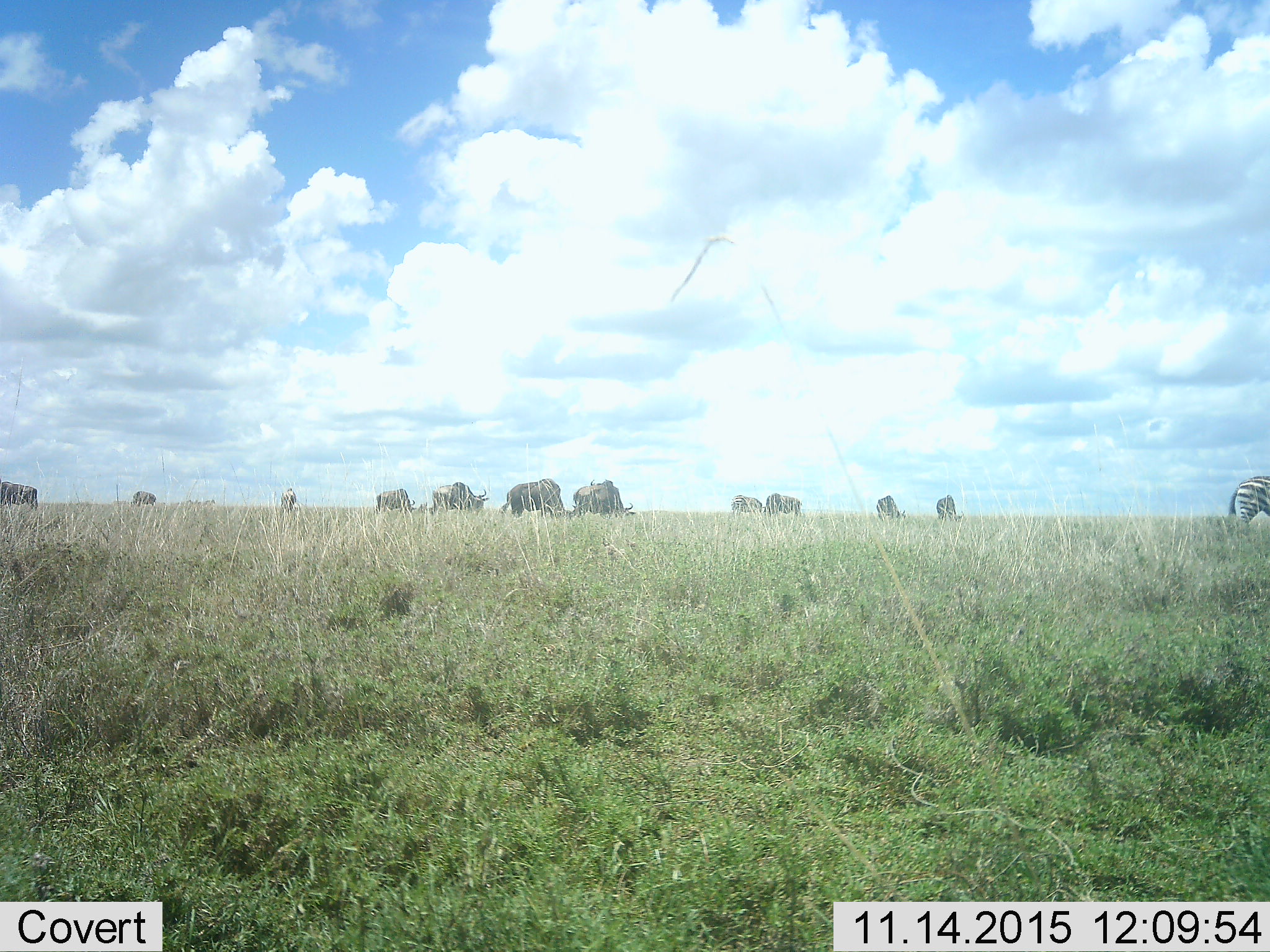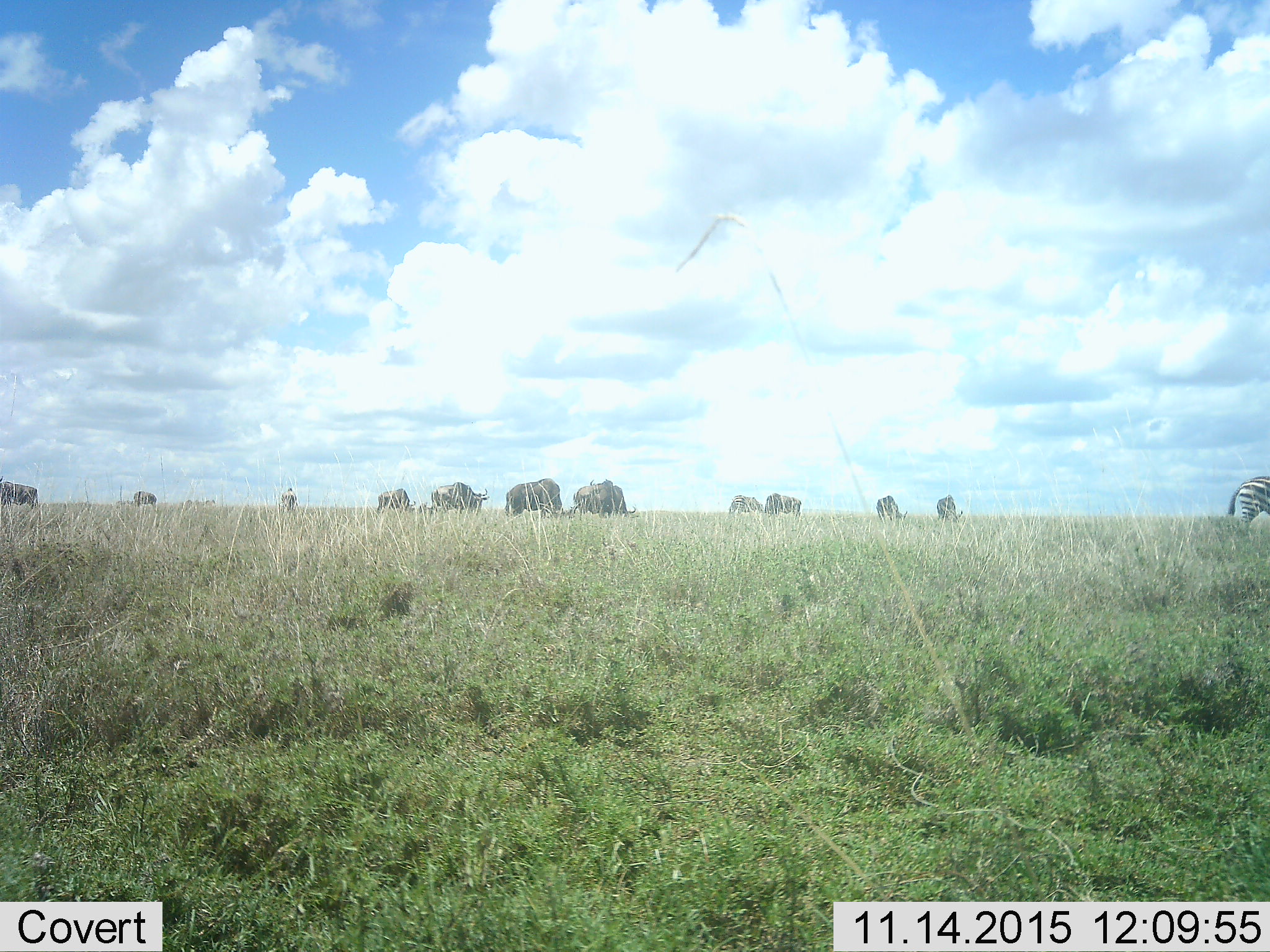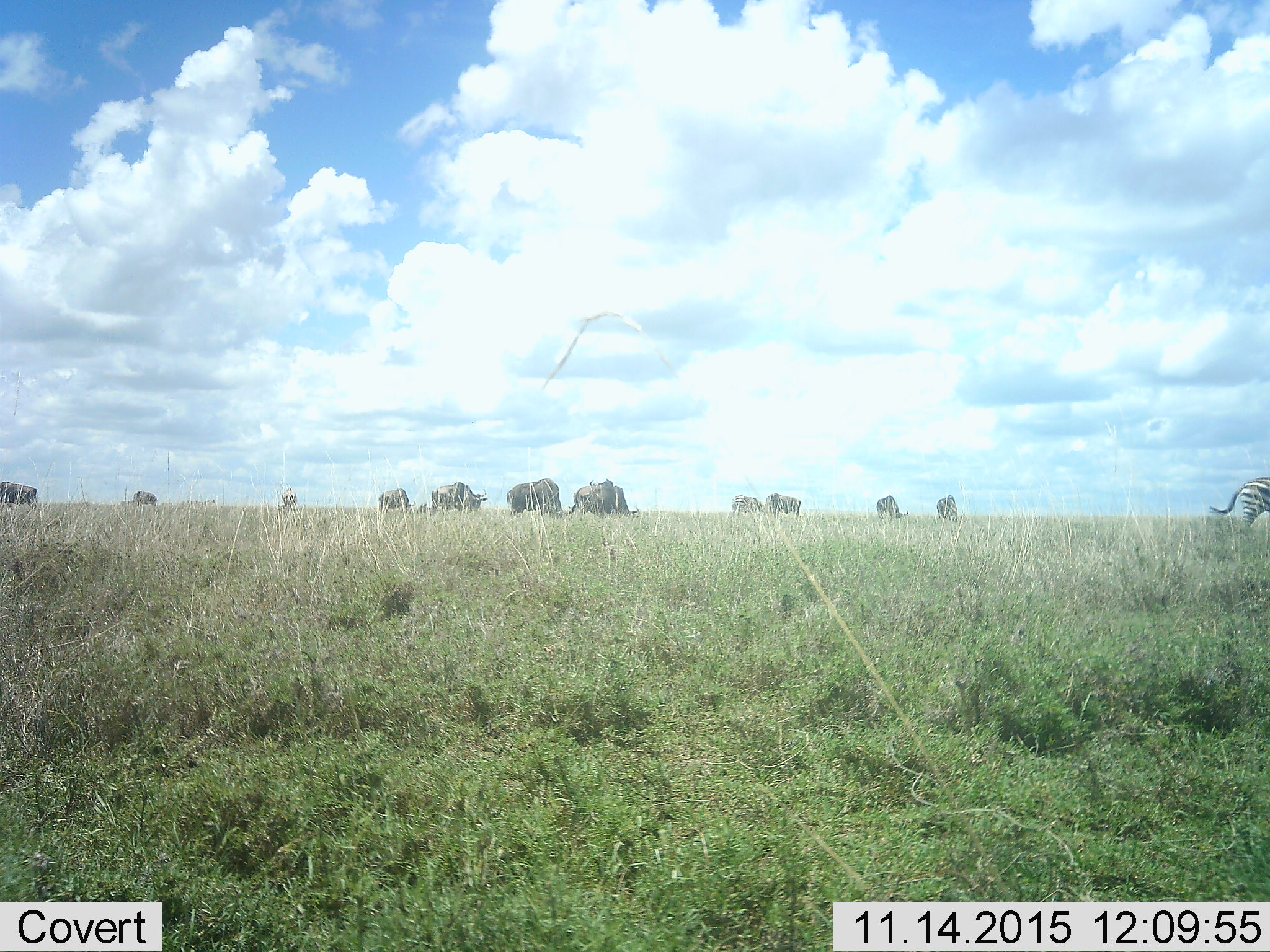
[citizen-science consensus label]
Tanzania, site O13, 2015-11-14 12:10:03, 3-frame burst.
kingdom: Animalia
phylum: Chordata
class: Mammalia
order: Artiodactyla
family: Bovidae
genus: Connochaetes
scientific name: Connochaetes taurinus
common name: blue wildebeest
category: wildebeest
Wildebeest (blue wildebeest) (Connochaetes taurinus), count 10. Behavior (volunteer vote fractions): standing 25%, resting 12%, moving 0%, interacting 0%. Young present (vote fraction): 0%. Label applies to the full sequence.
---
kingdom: Animalia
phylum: Chordata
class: Mammalia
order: Perissodactyla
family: Equidae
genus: Equus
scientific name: Equus quagga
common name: plains zebra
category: zebra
Zebra (plains zebra) (Equus quagga), count 3. Behavior (volunteer vote fractions): standing 60%, resting 0%, moving 10%, interacting 0%. Young present (vote fraction): 0%. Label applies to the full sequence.